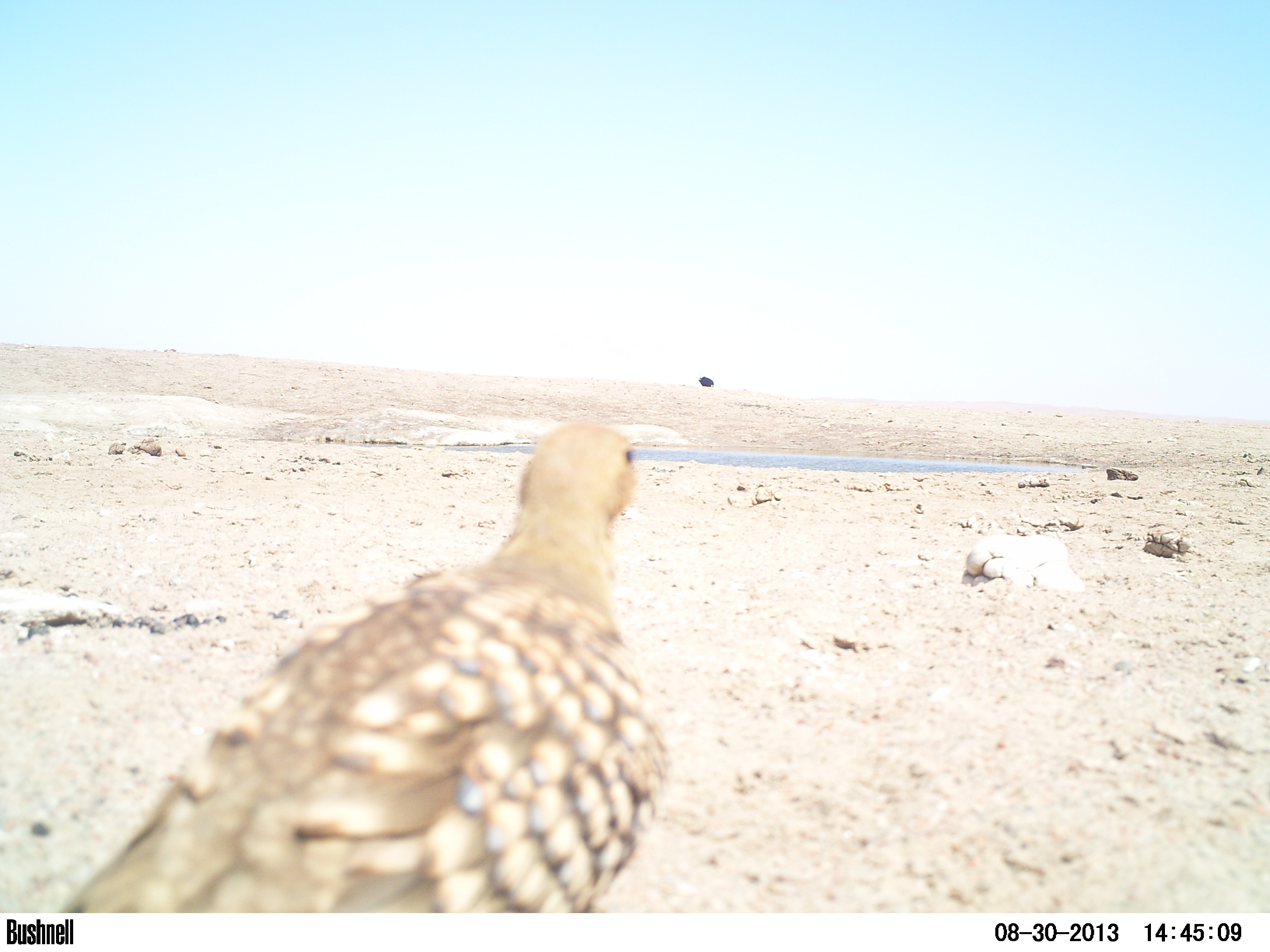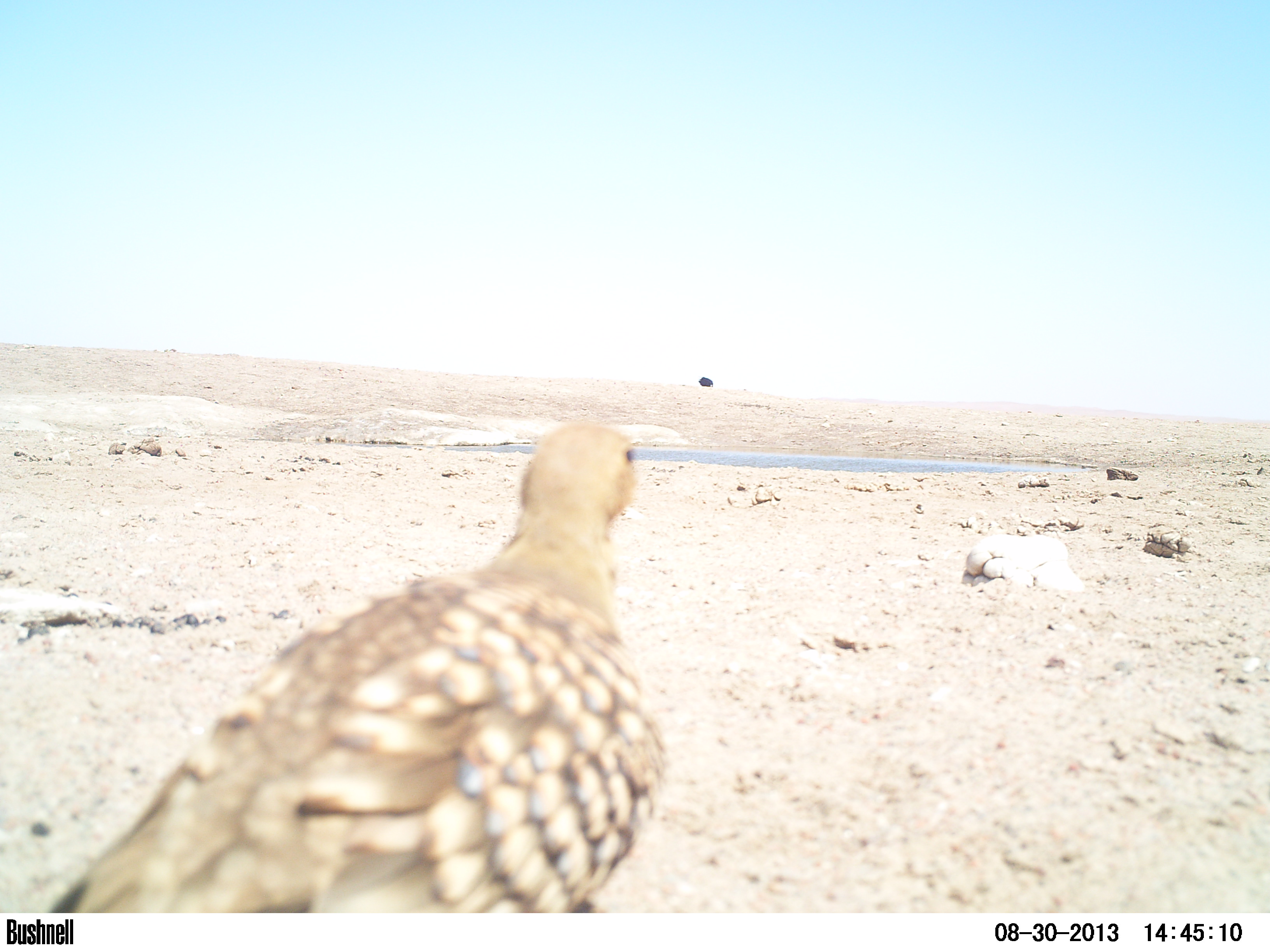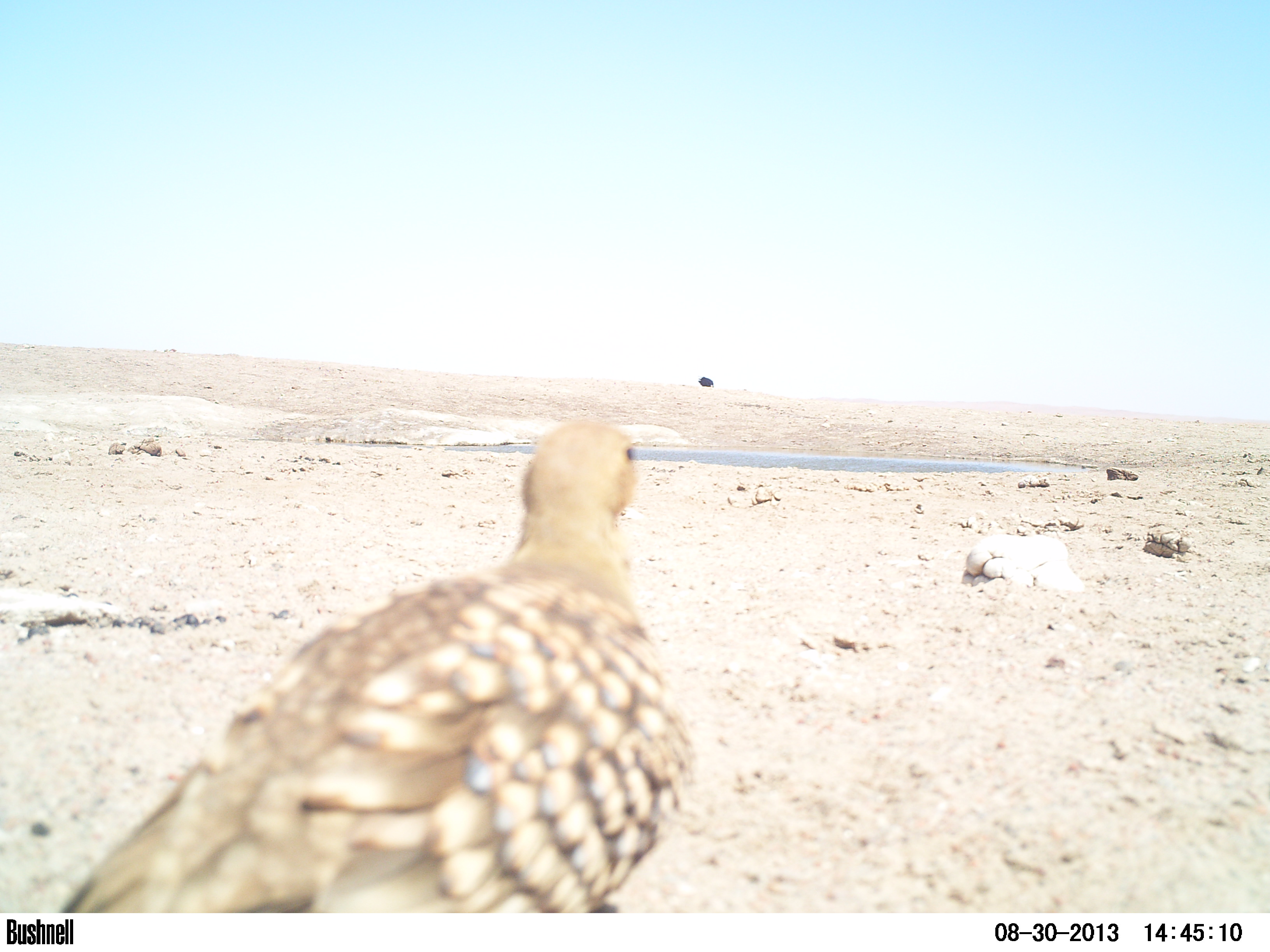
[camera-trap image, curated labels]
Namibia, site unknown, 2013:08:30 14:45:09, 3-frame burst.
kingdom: Animalia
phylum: Chordata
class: Aves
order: Pterocliformes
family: Pteroclidae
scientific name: Pteroclidae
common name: sandgrouse